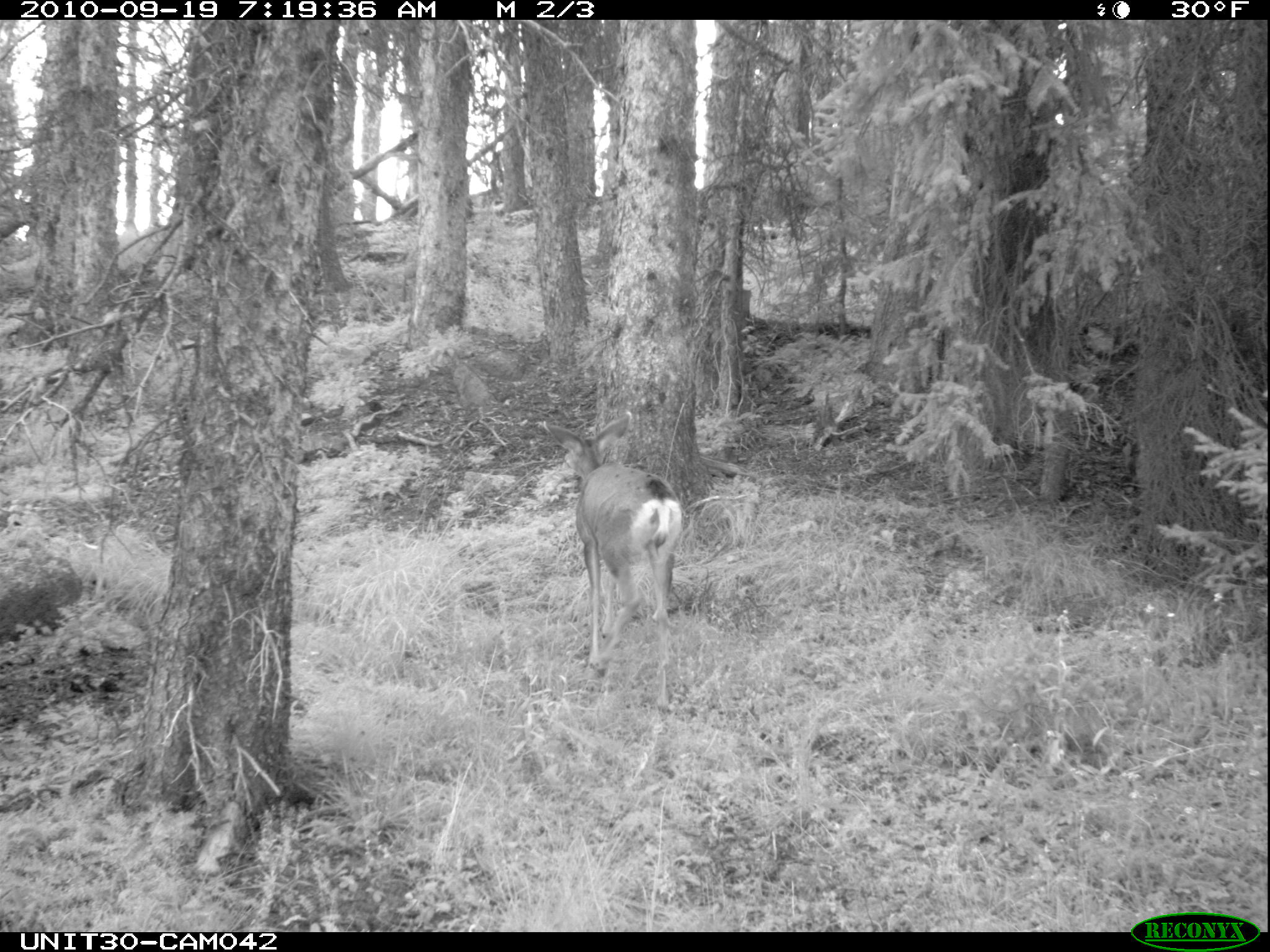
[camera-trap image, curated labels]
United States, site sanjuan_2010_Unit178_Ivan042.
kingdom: Animalia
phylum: Chordata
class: Mammalia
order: Artiodactyla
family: Cervidae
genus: Odocoileus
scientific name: Odocoileus hemionus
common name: mule deer